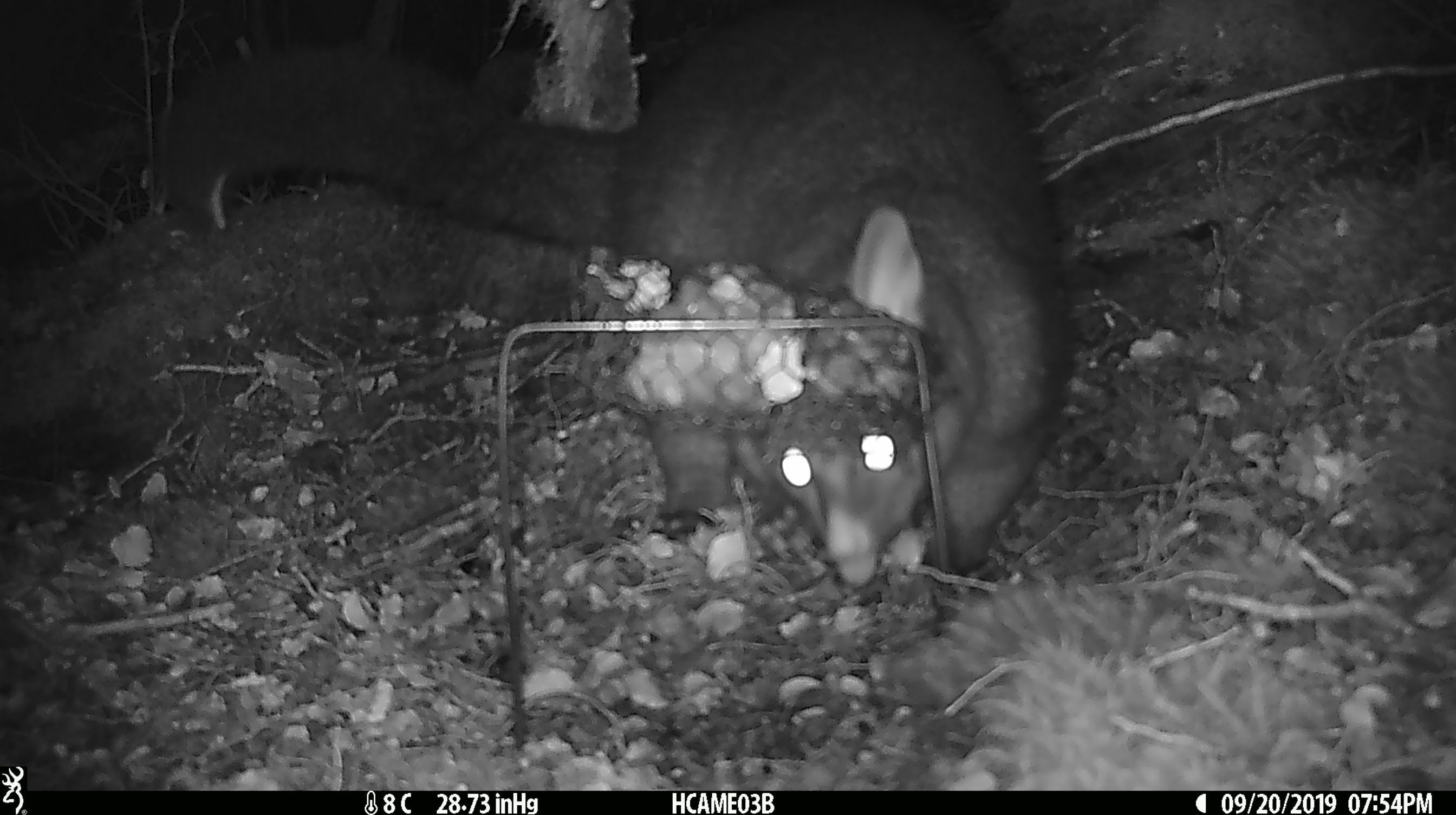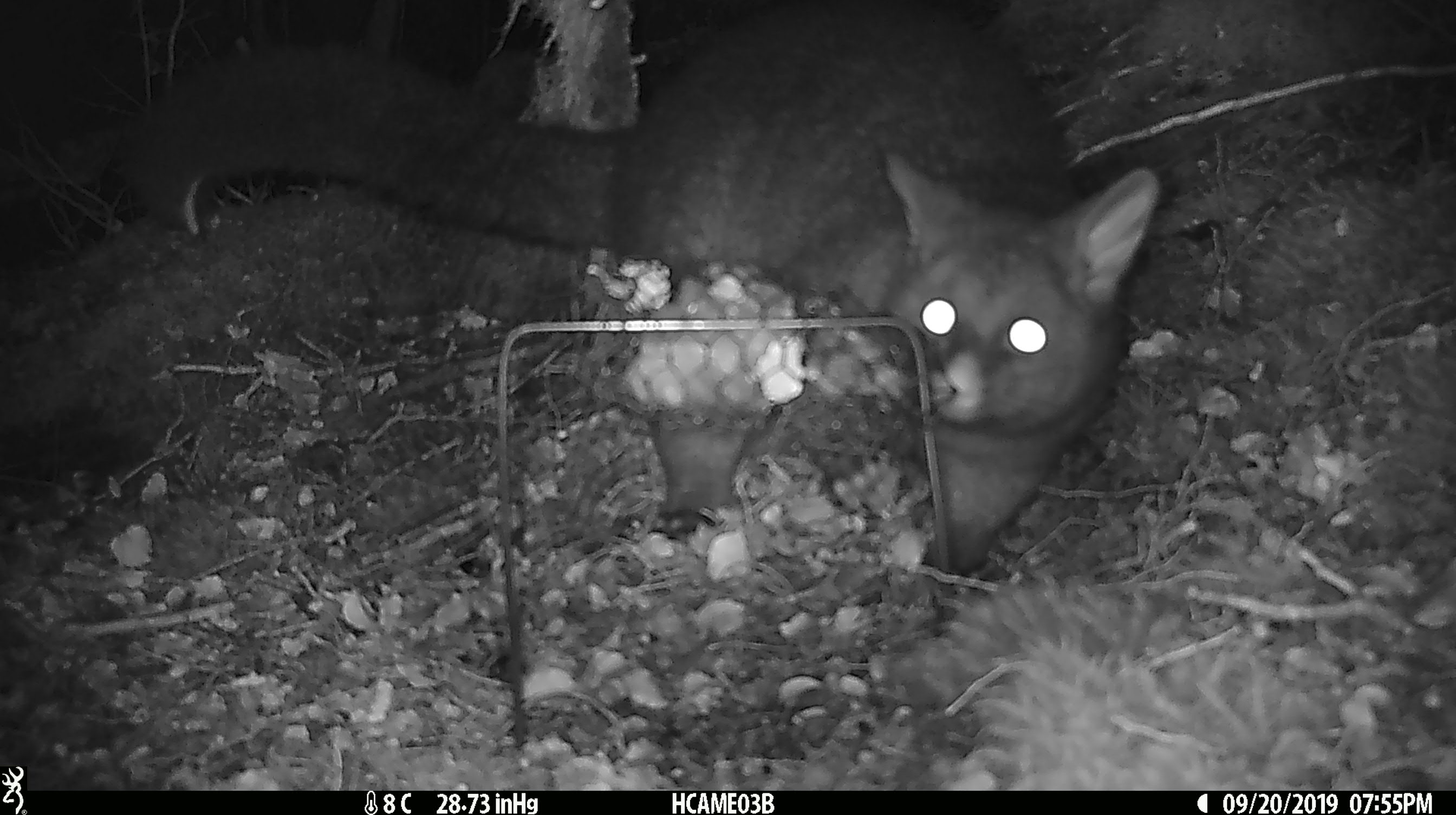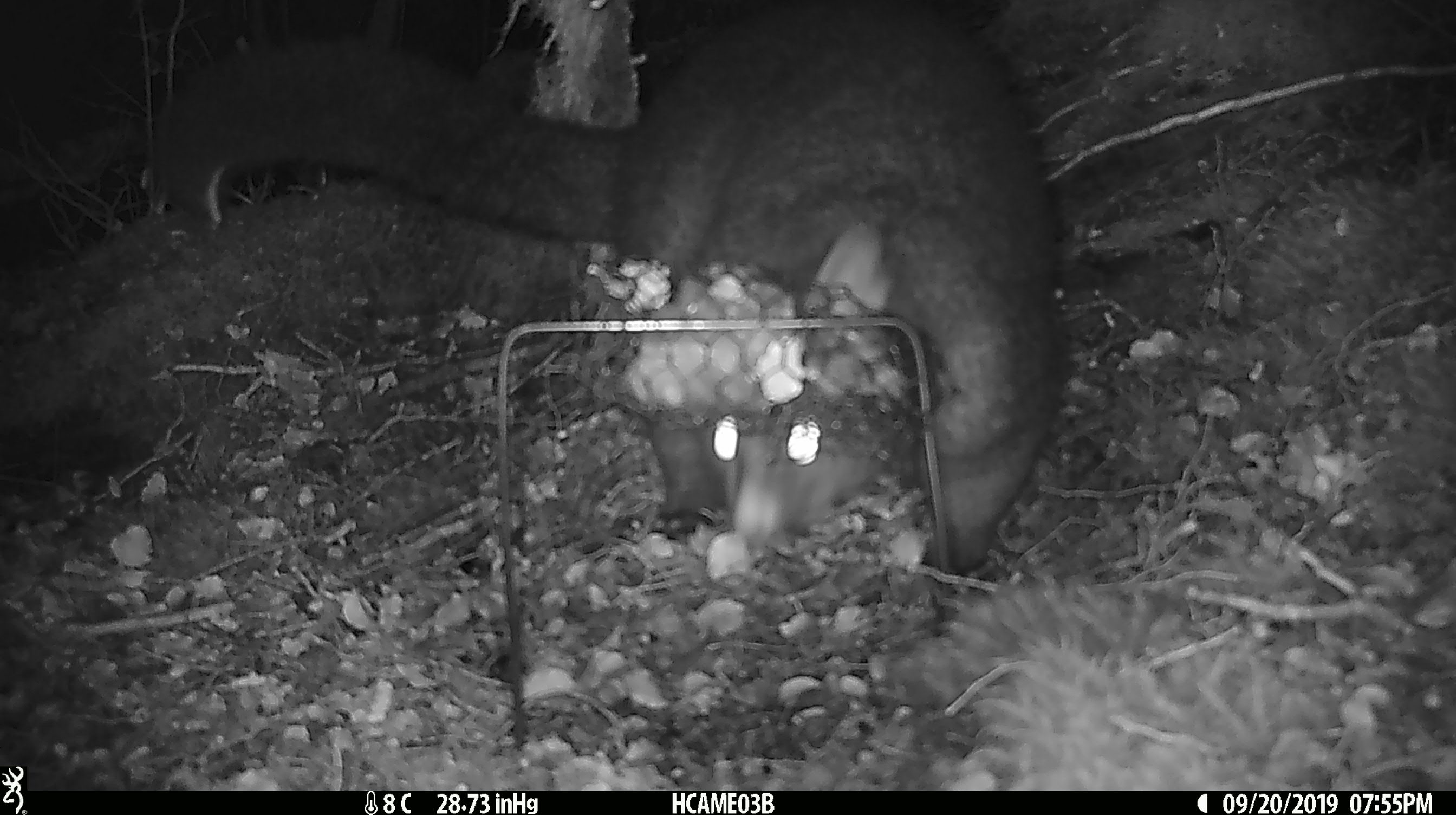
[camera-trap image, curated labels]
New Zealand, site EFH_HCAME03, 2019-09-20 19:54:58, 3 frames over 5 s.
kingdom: Animalia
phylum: Chordata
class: Mammalia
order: Diprotodontia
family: Phalangeridae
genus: Trichosurus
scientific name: Trichosurus vulpecula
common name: common brushtail possum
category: possum